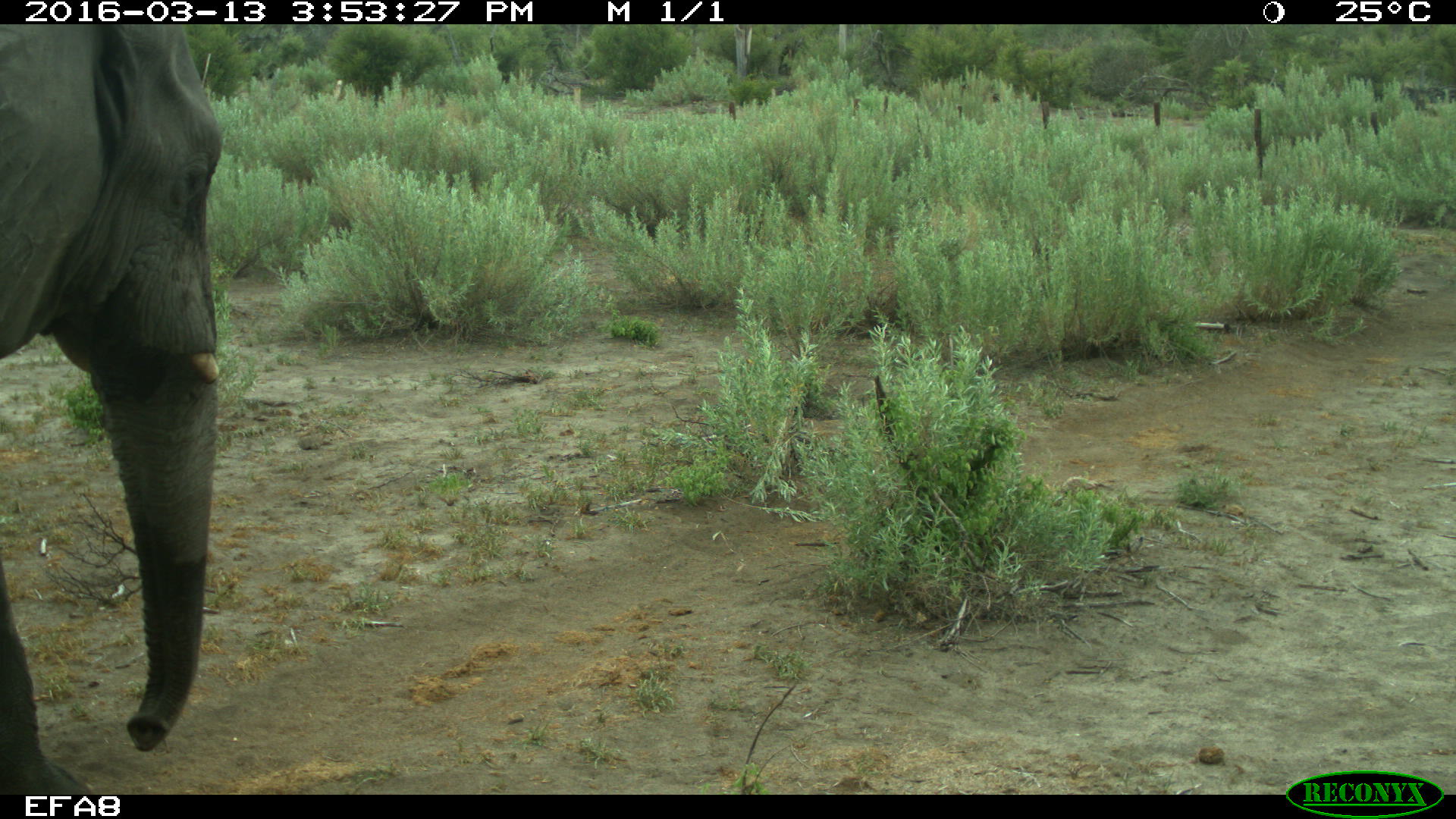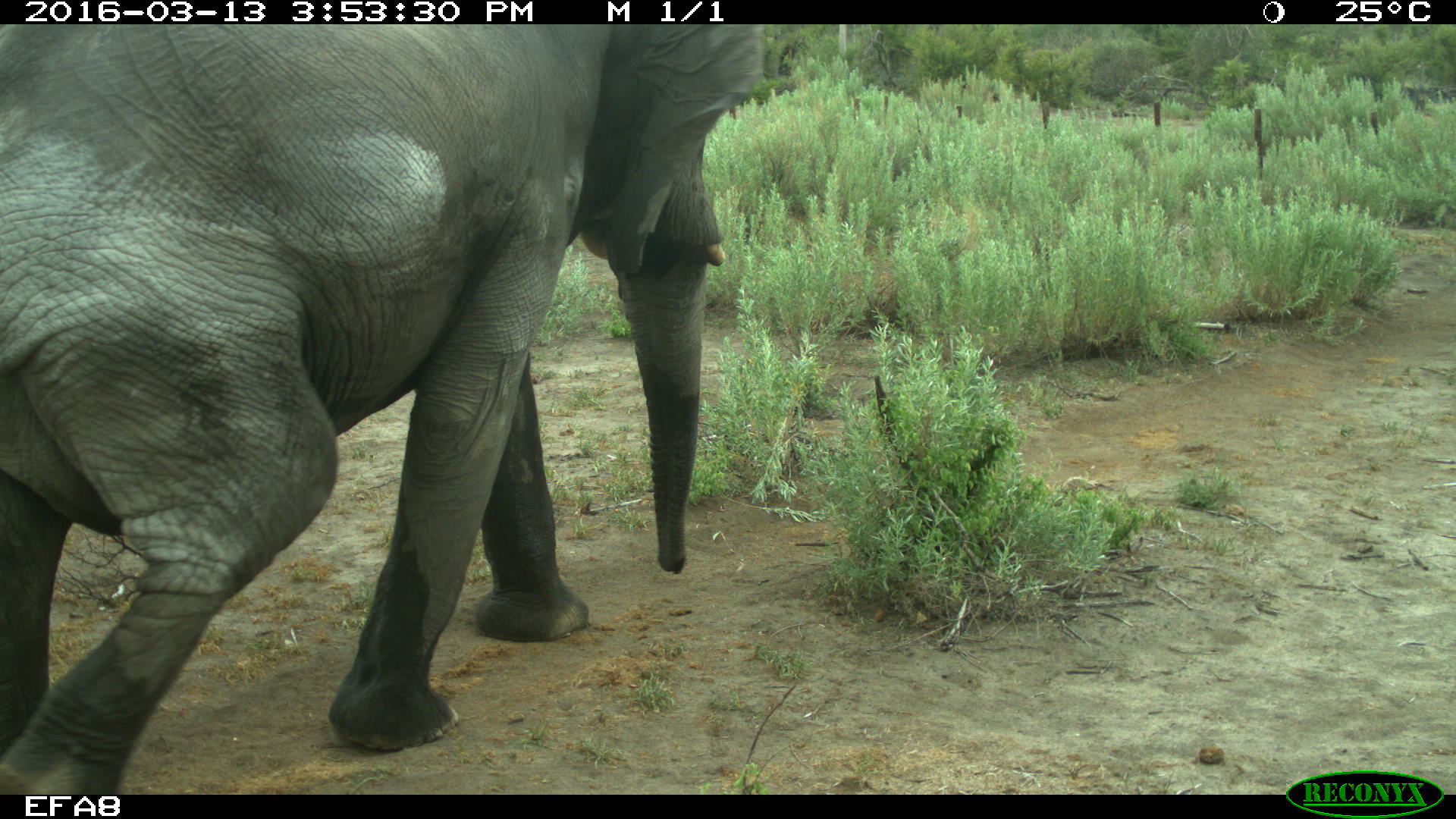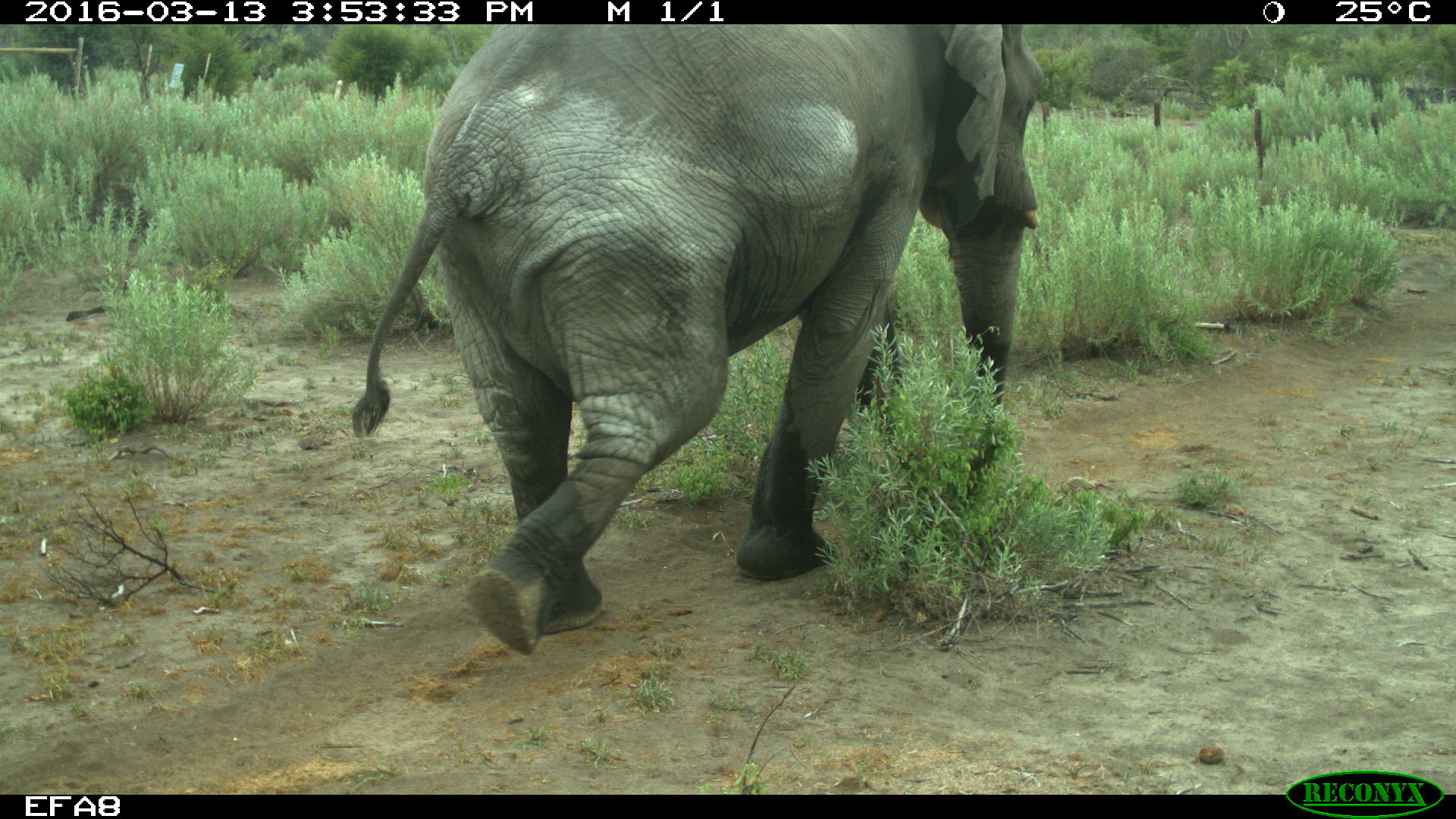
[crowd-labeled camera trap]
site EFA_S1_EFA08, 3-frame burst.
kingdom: Animalia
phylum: Chordata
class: Mammalia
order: Proboscidea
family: Elephantidae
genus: Loxodonta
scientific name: Loxodonta africana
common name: african bush elephant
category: elephant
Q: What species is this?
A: Elephant (african bush elephant) (Loxodonta africana).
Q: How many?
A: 1.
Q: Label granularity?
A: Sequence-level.